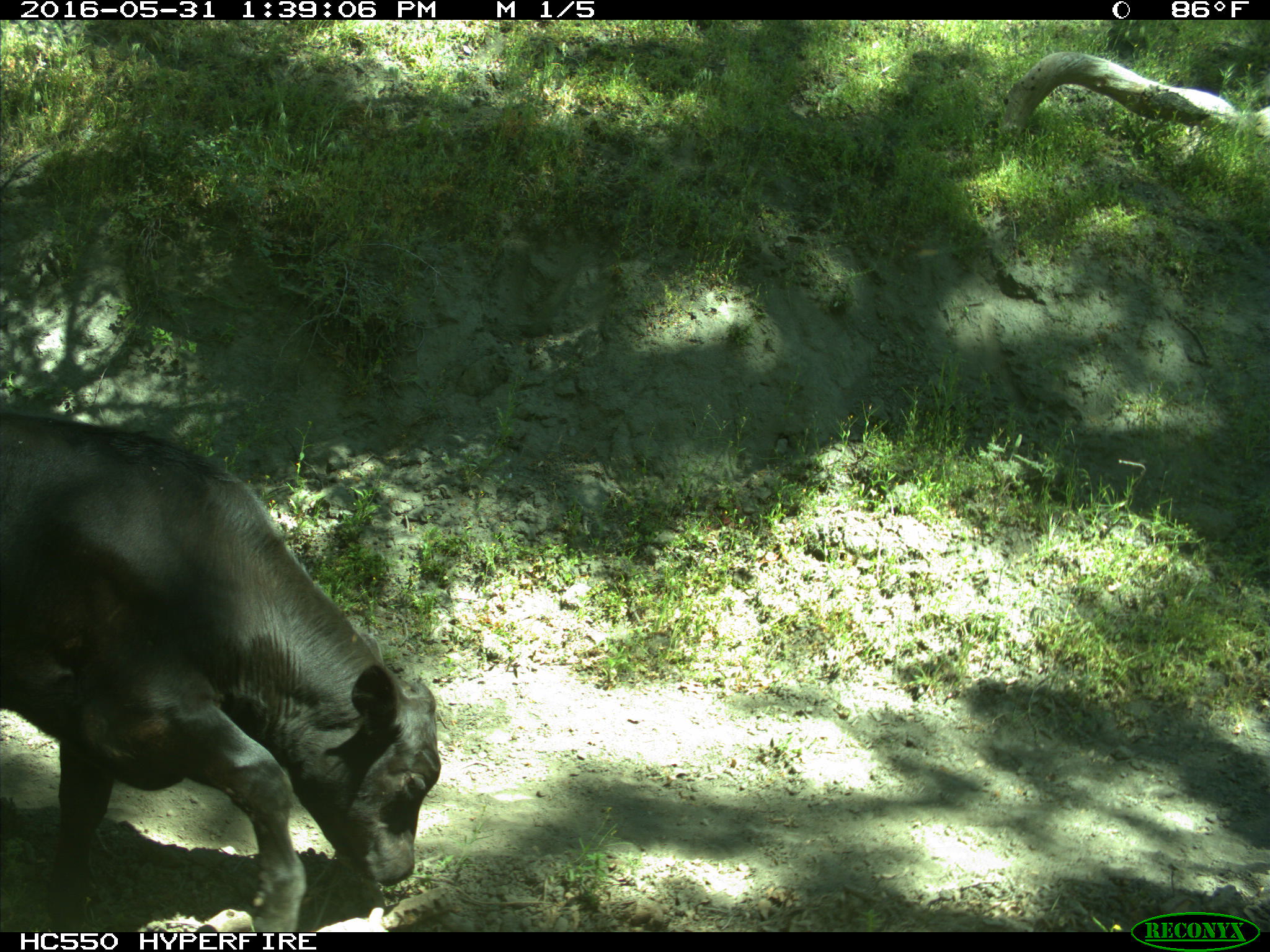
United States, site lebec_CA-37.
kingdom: Animalia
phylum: Chordata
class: Mammalia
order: Artiodactyla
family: Bovidae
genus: Bos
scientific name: Bos taurus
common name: domestic cow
Bos taurus (domestic cow).